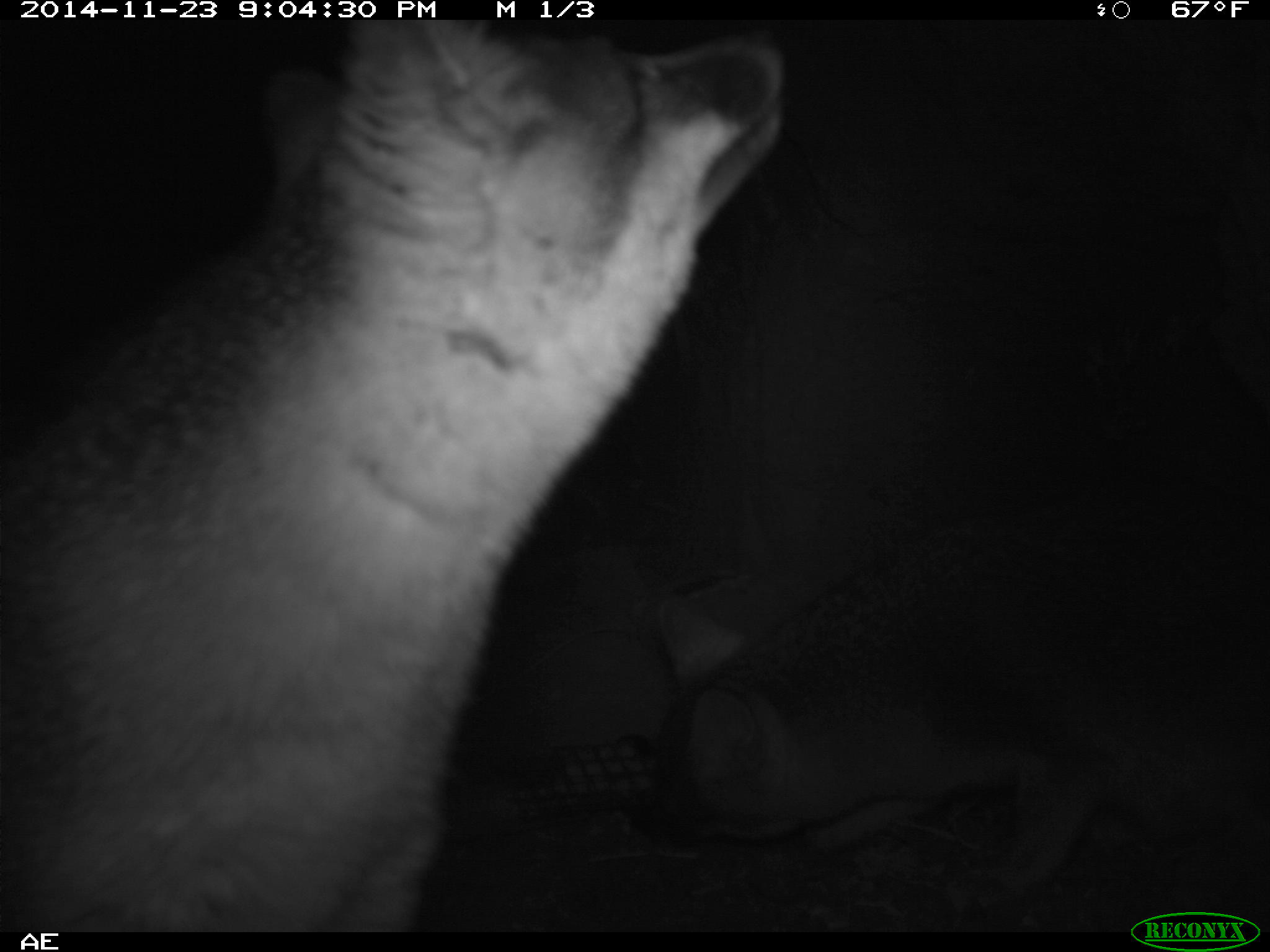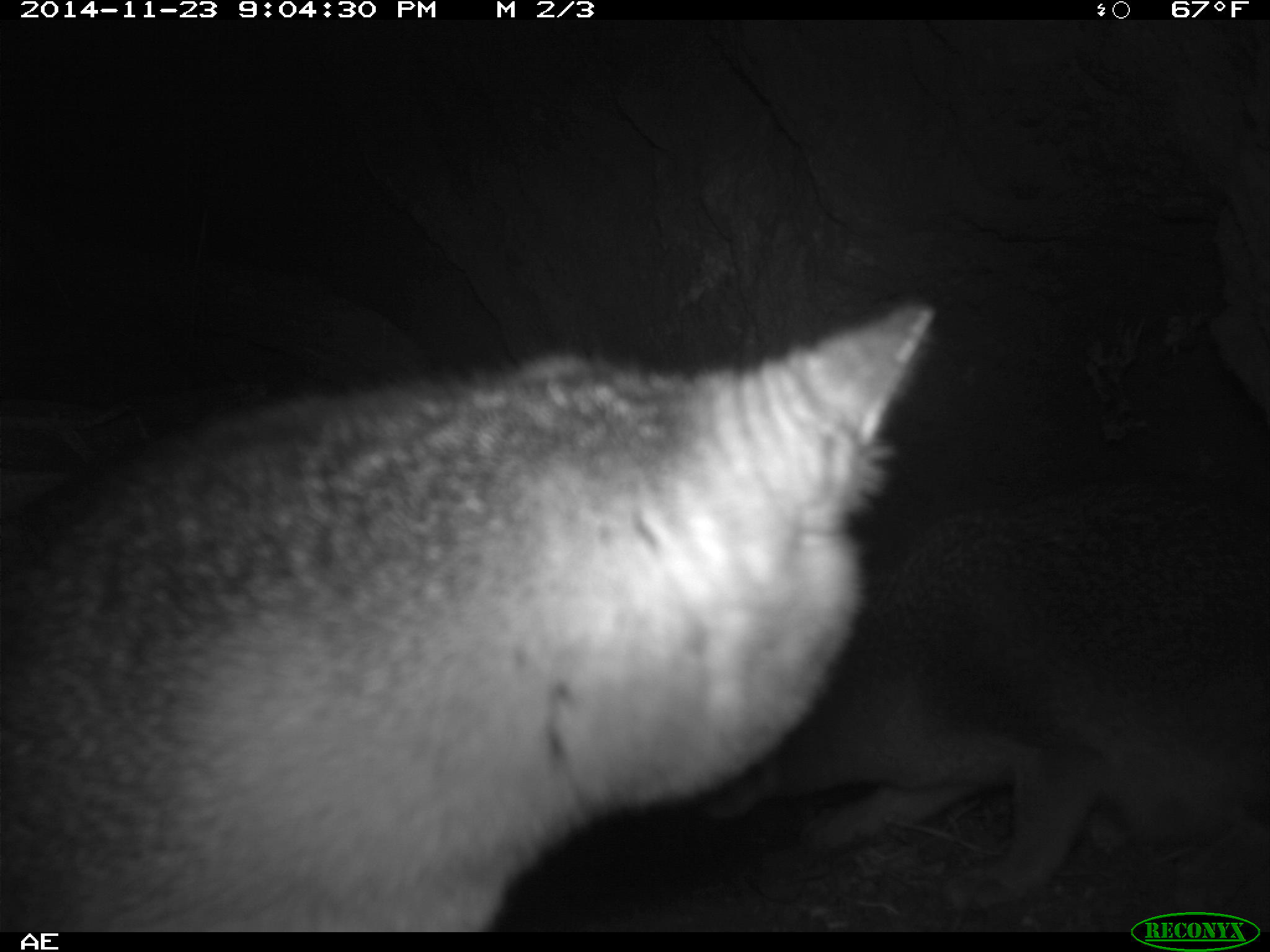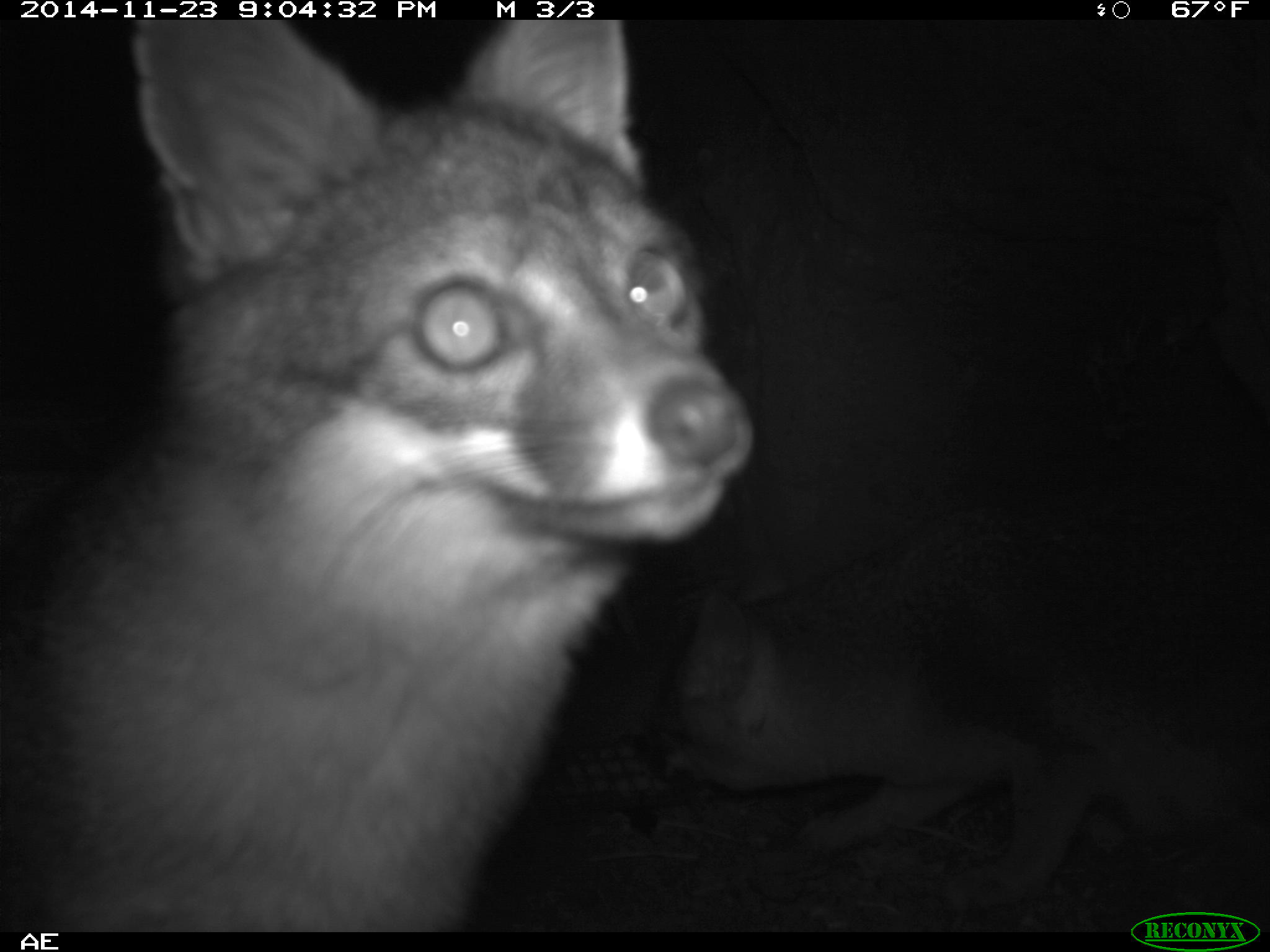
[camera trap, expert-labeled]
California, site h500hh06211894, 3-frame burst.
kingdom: Animalia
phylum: Chordata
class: Mammalia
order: Carnivora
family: Canidae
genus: Urocyon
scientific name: Urocyon littoralis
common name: island fox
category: fox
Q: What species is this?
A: Fox (island fox) (Urocyon littoralis).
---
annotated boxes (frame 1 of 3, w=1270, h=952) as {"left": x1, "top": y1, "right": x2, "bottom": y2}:
fox: {"left": 6, "top": 19, "right": 781, "bottom": 934}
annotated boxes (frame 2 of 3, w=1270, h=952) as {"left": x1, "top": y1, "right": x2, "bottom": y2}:
fox: {"left": 0, "top": 304, "right": 937, "bottom": 932}; {"left": 707, "top": 487, "right": 1269, "bottom": 909}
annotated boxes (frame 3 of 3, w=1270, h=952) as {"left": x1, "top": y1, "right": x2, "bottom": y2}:
fox: {"left": 0, "top": 19, "right": 755, "bottom": 930}; {"left": 619, "top": 483, "right": 1269, "bottom": 910}